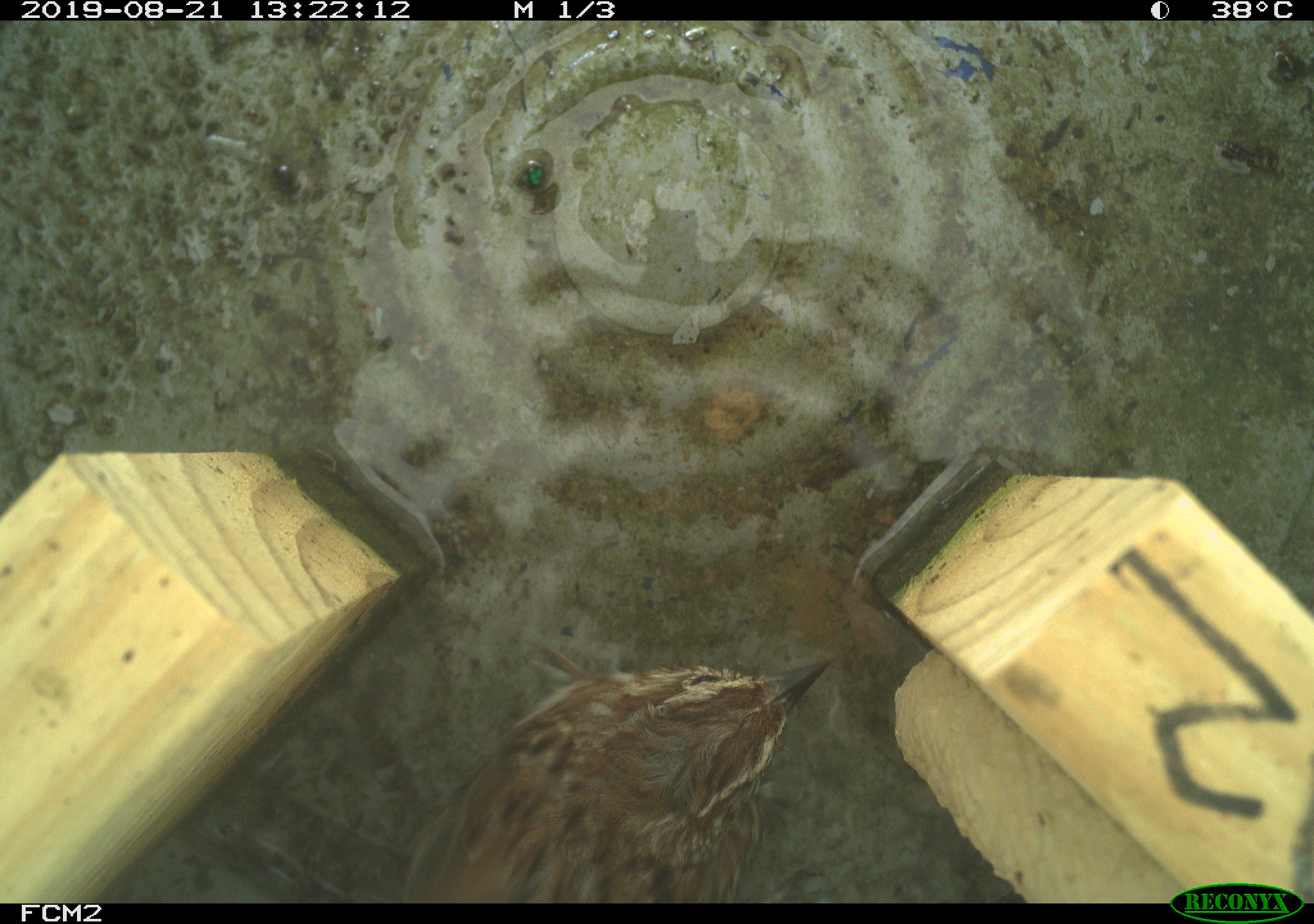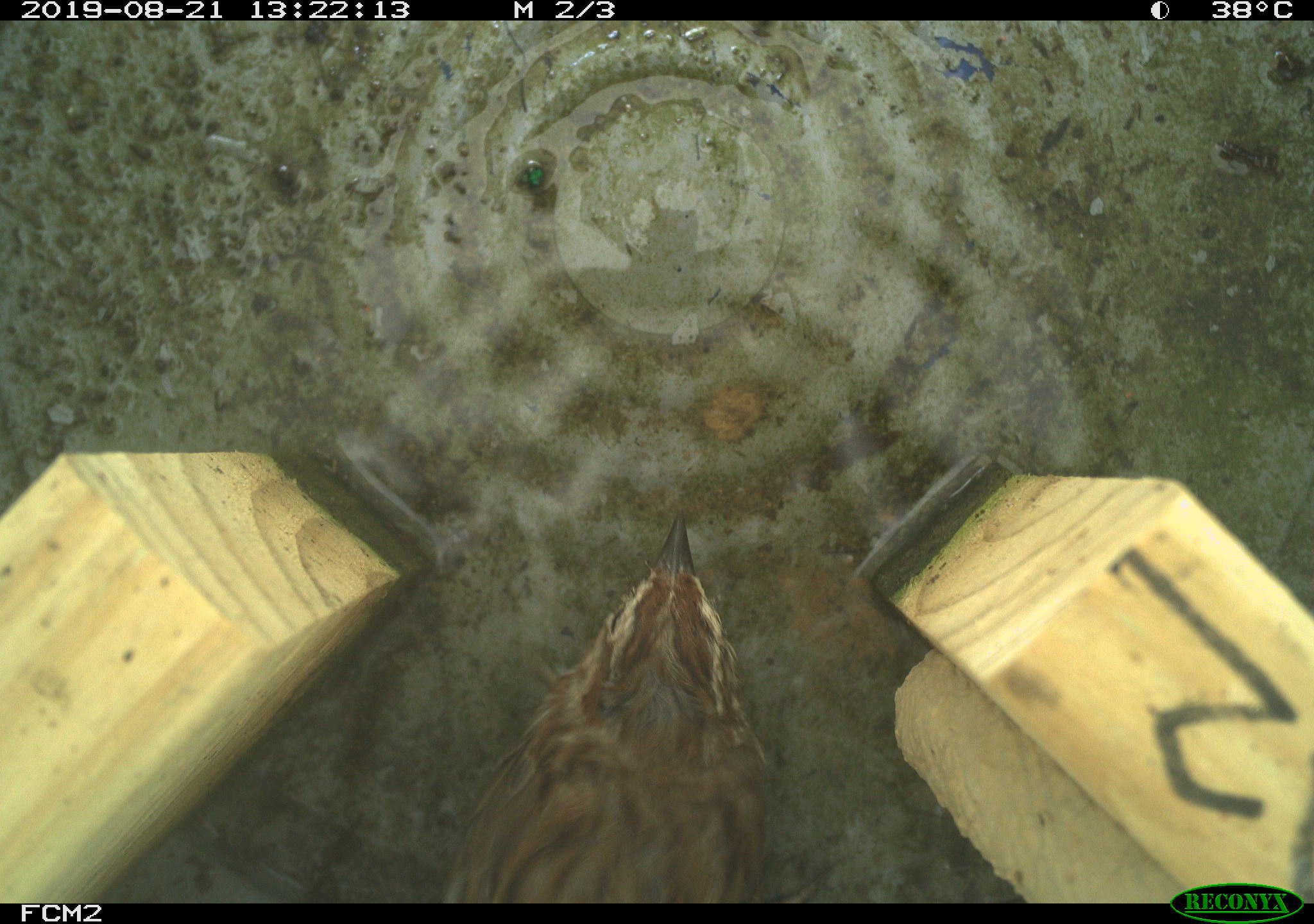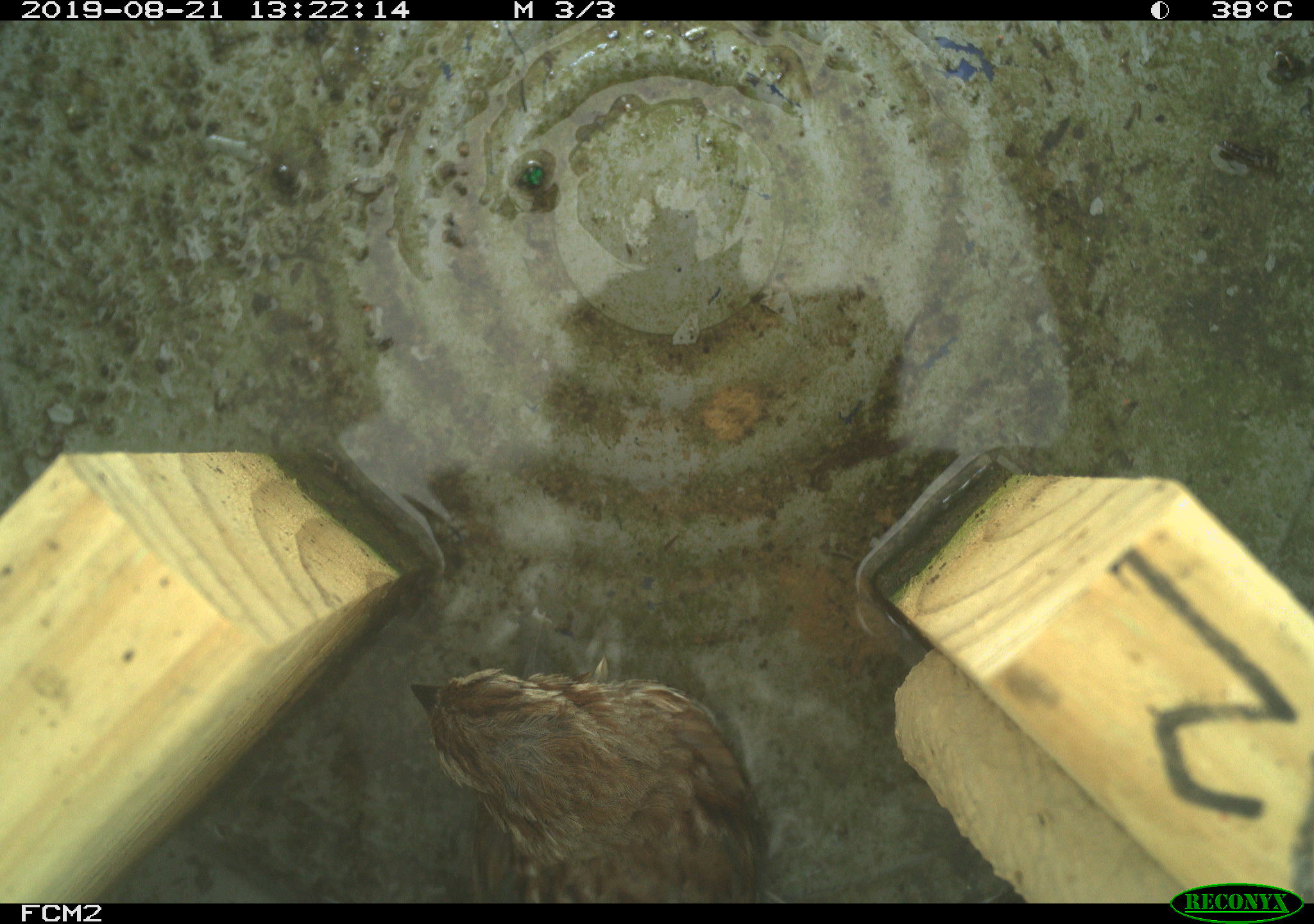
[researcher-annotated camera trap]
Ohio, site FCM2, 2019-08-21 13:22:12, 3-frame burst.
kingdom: Animalia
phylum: Chordata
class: Aves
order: Passeriformes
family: Passerellidae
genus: Melospiza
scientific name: Melospiza melodia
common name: song sparrow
Song sparrow (Melospiza melodia).